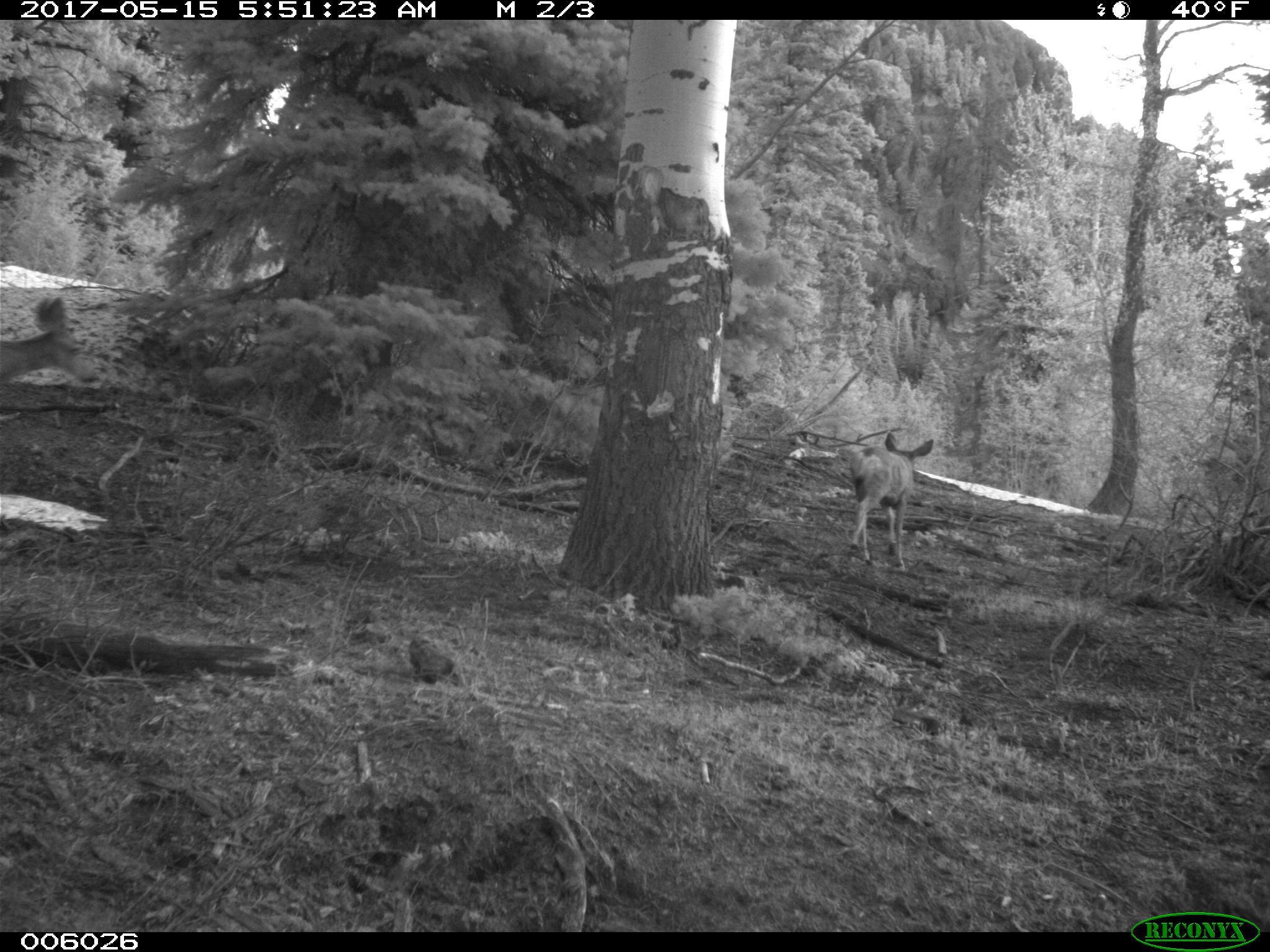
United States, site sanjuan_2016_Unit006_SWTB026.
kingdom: Animalia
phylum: Chordata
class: Mammalia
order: Artiodactyla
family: Cervidae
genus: Odocoileus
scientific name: Odocoileus hemionus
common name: mule deer